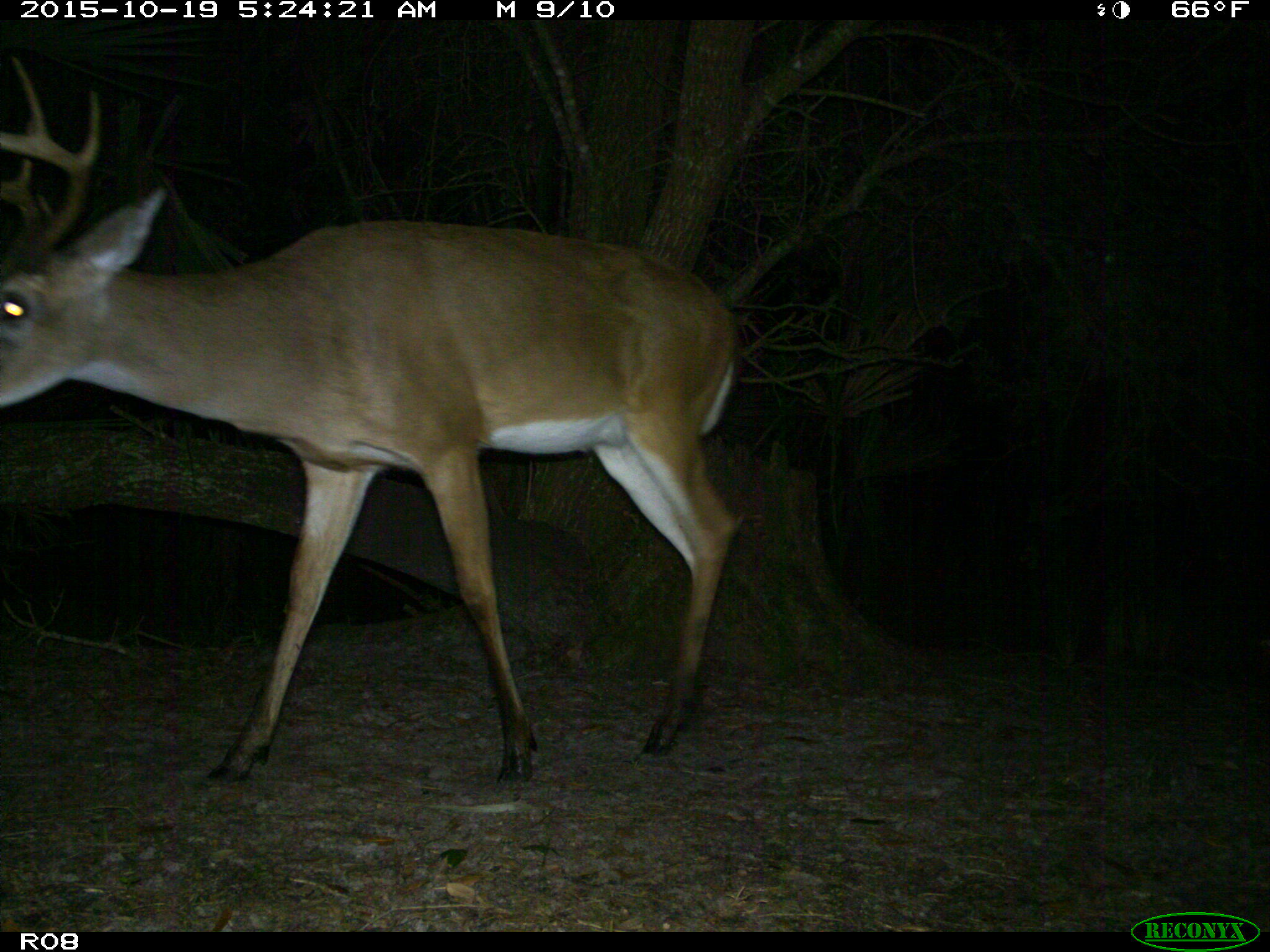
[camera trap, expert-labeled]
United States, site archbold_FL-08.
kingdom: Animalia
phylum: Chordata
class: Mammalia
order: Artiodactyla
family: Cervidae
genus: Odocoileus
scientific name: Odocoileus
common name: deer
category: unidentified deer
Unidentified deer (deer) (Odocoileus).